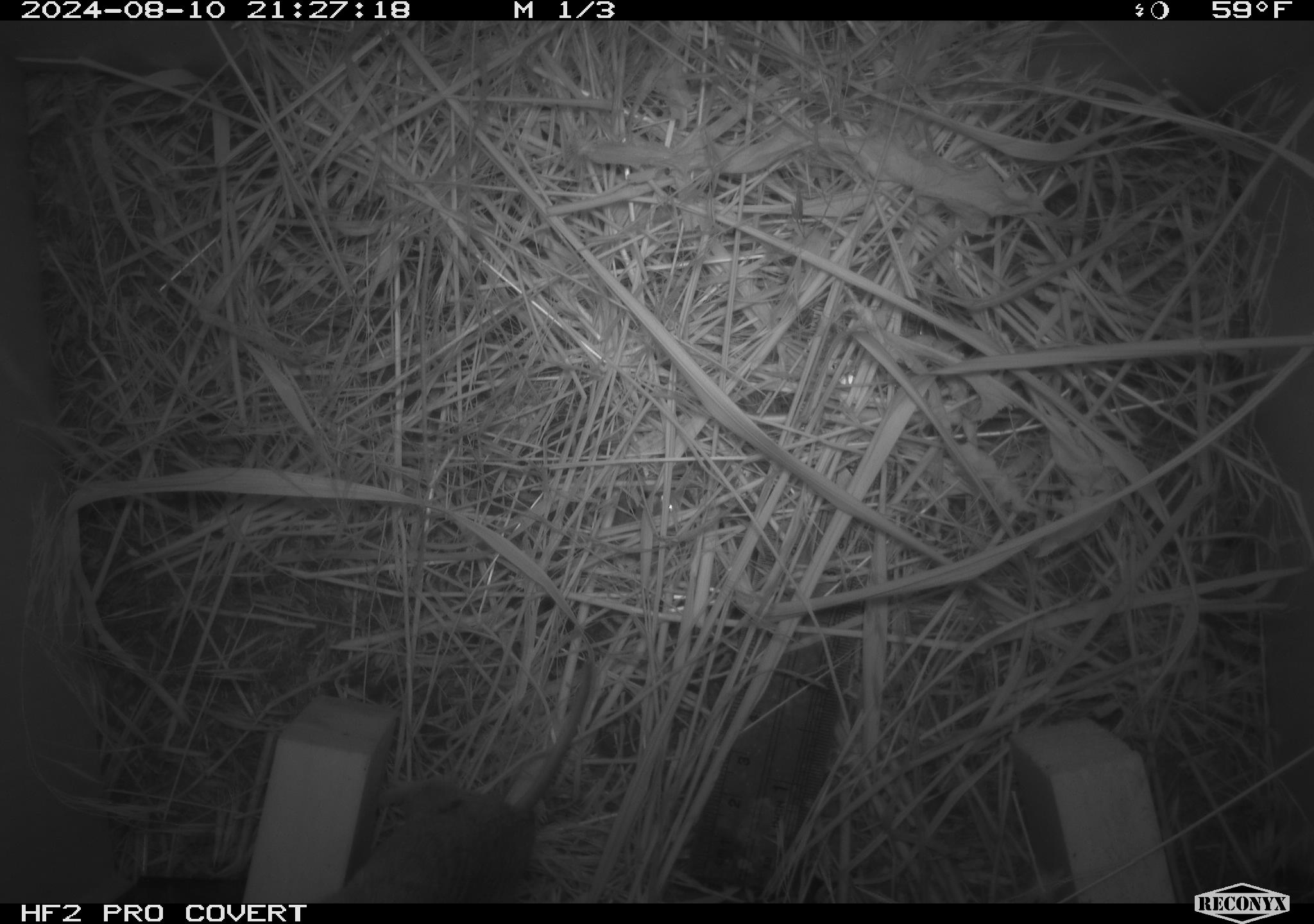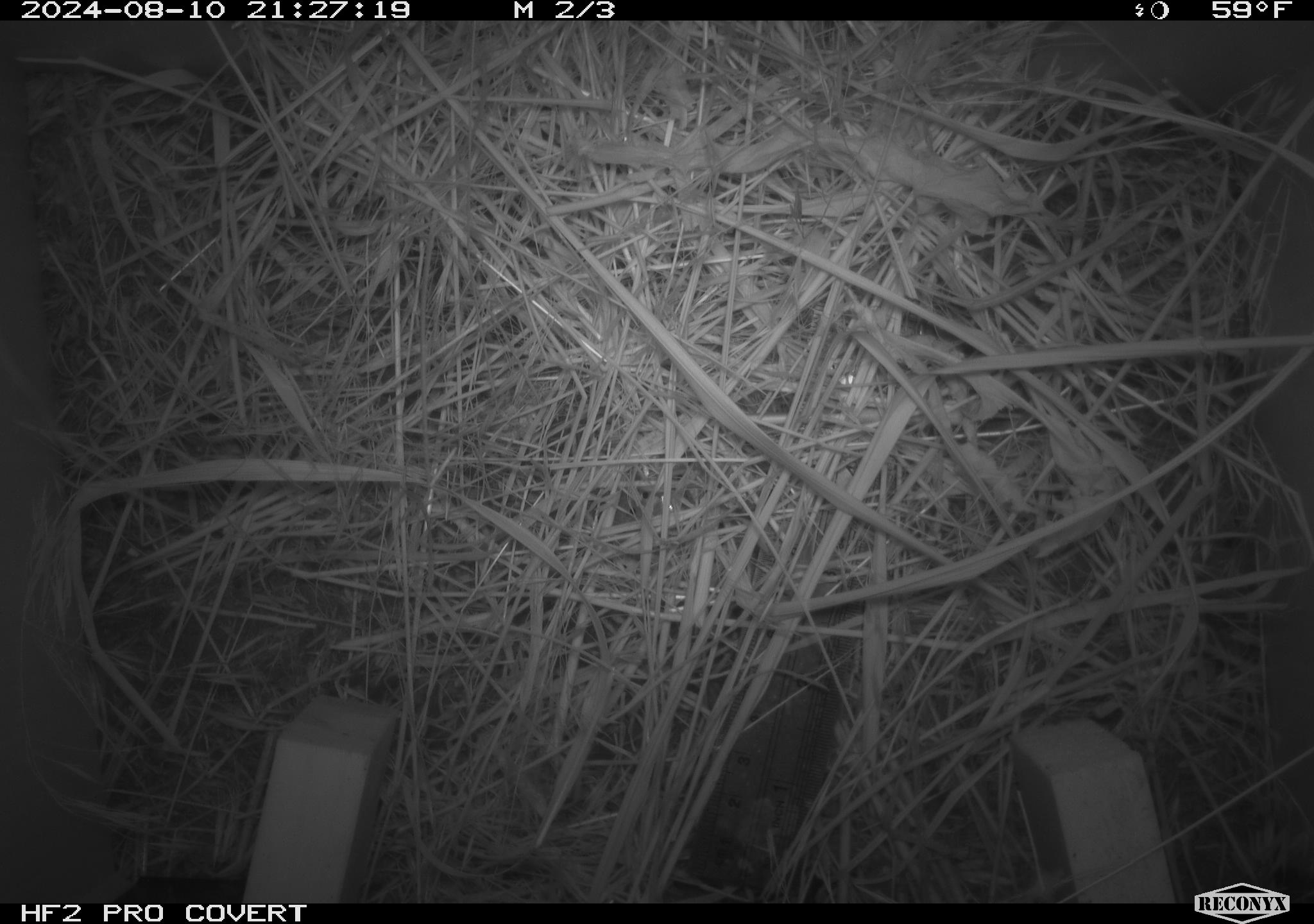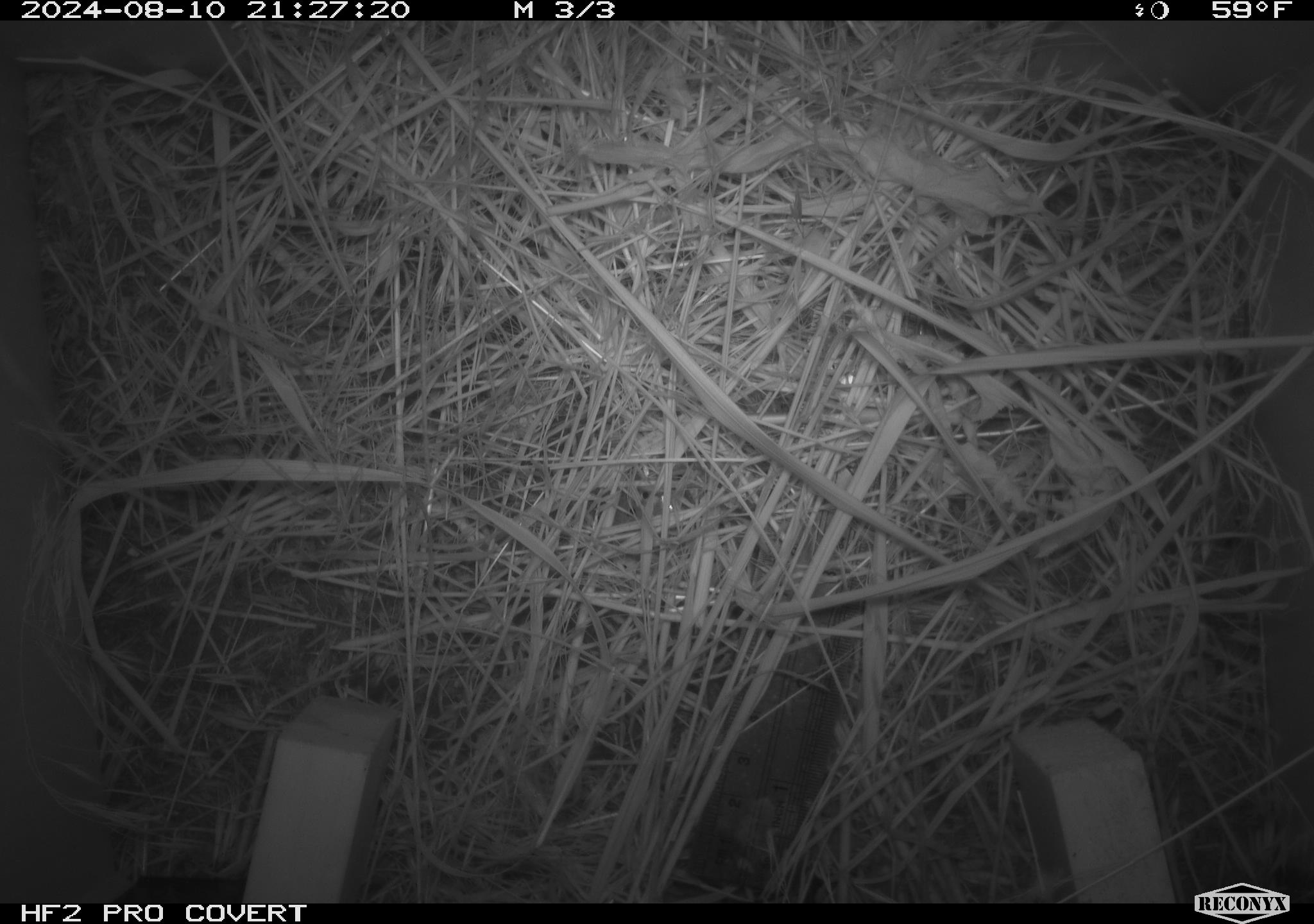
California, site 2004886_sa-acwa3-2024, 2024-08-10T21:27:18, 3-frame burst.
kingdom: Animalia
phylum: Chordata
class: Mammalia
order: Rodentia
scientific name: Rodentia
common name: mouse species